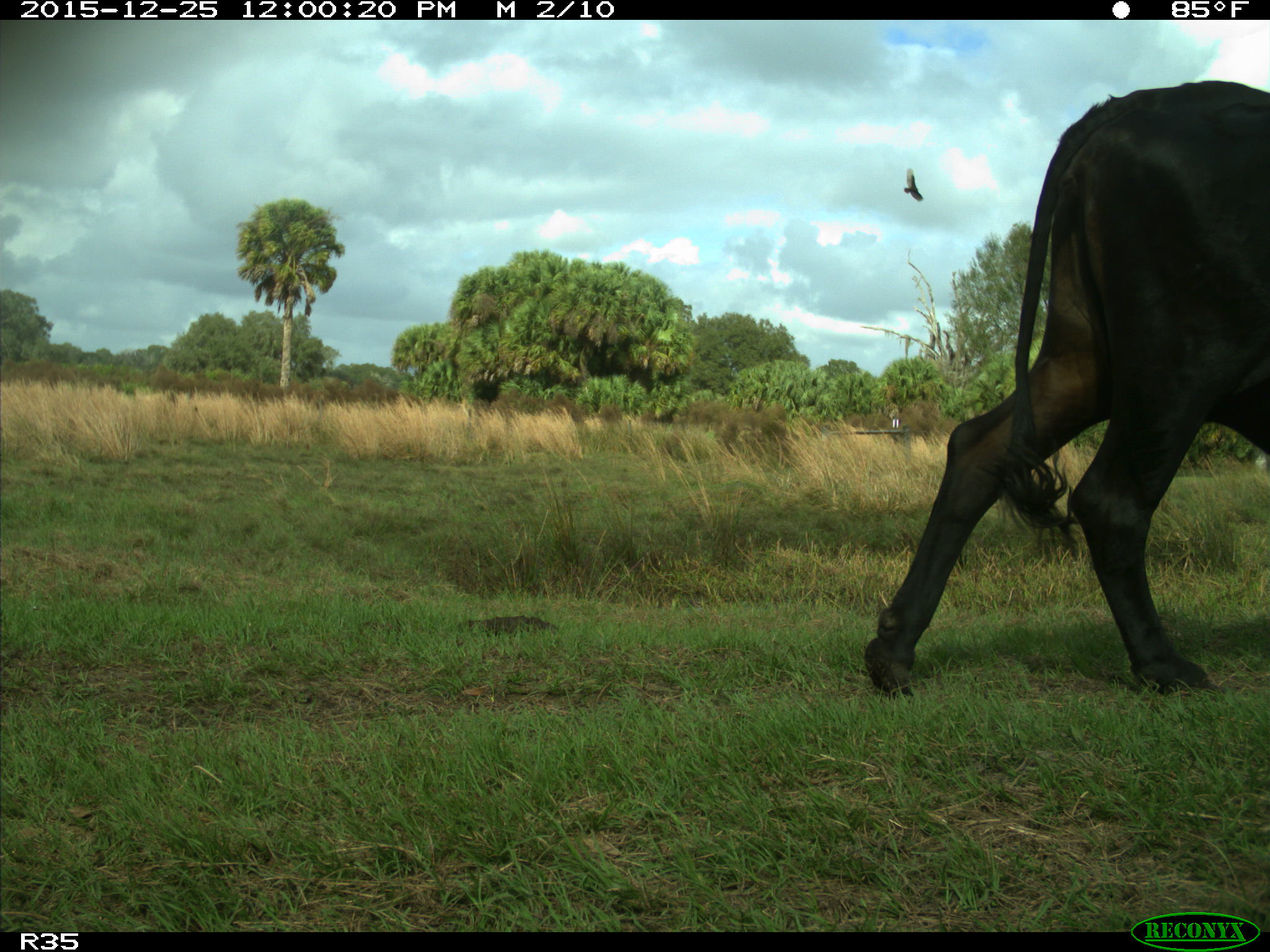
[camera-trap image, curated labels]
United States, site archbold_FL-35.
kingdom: Animalia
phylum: Chordata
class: Mammalia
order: Artiodactyla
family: Bovidae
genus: Bos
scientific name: Bos taurus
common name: domestic cow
Bos taurus (domestic cow).